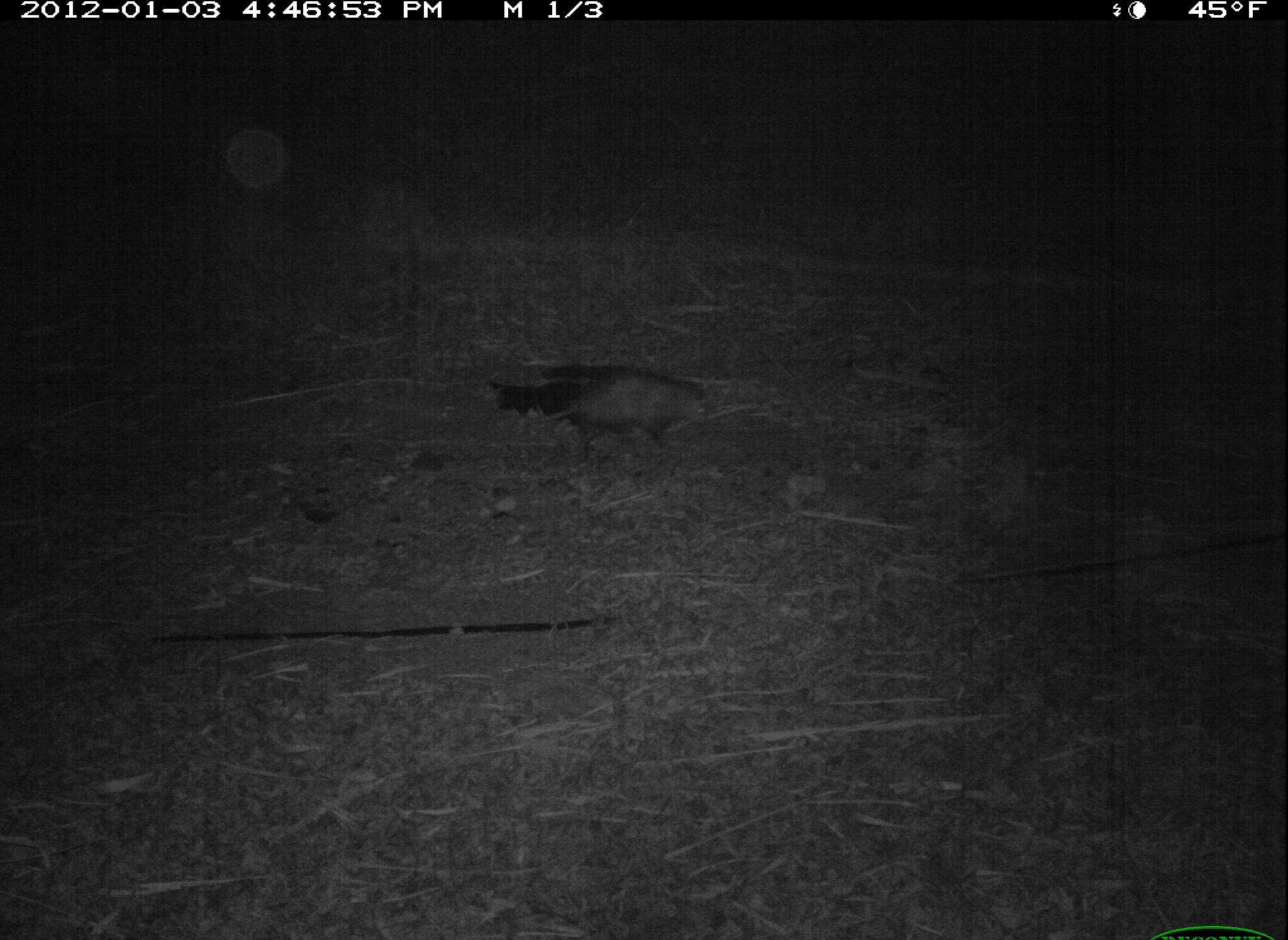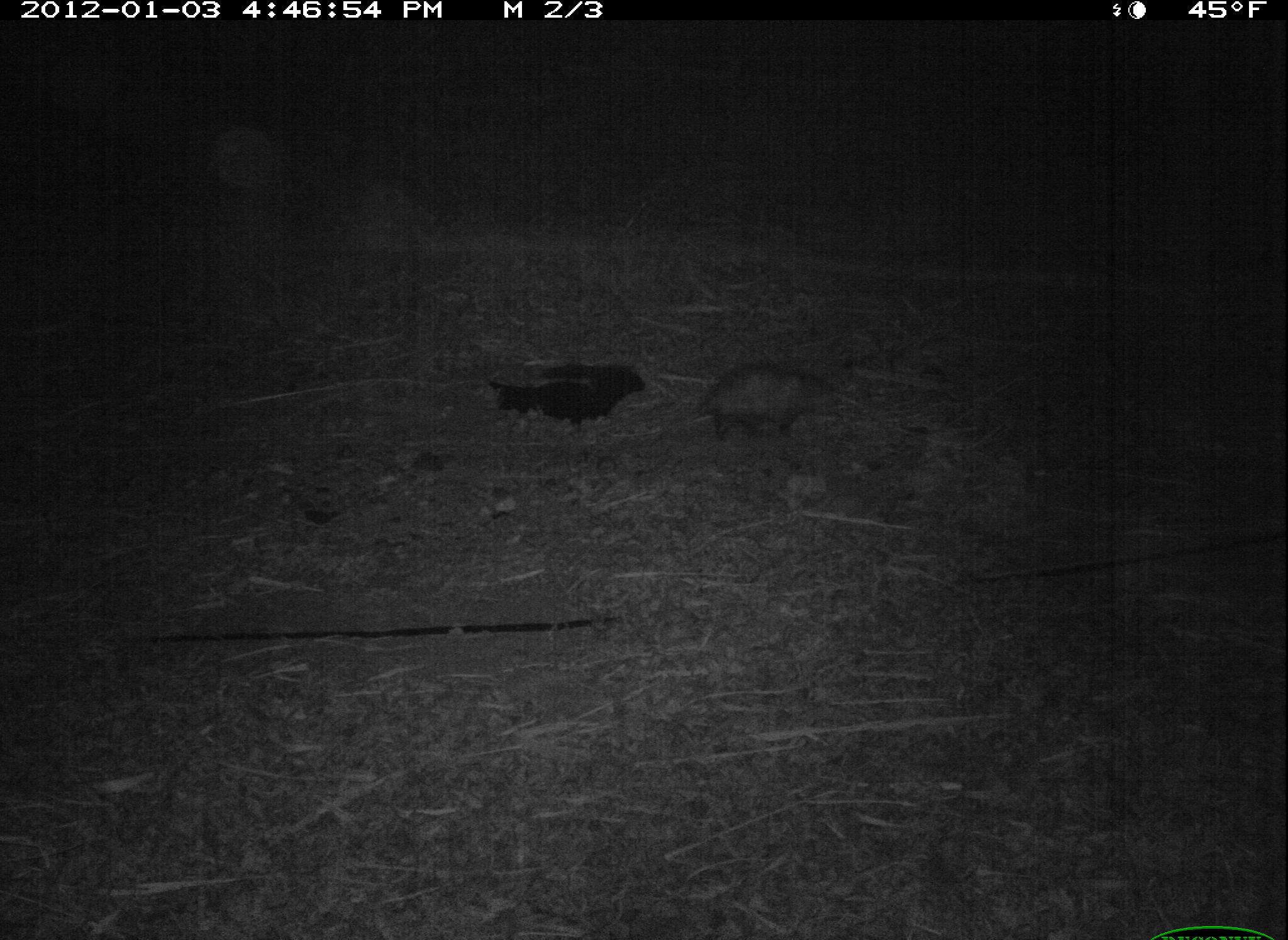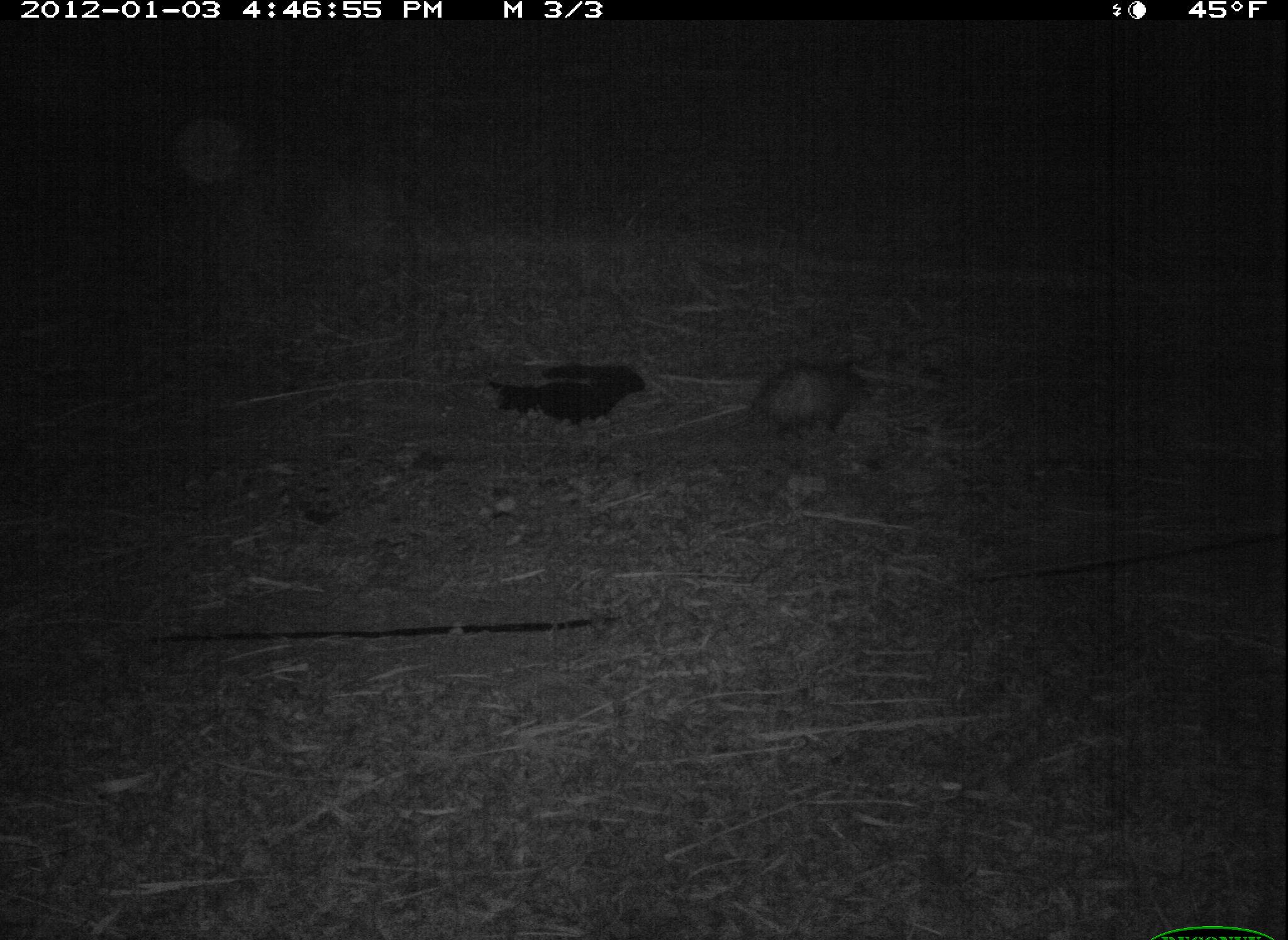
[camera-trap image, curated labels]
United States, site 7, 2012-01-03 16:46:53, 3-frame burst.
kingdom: Animalia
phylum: Chordata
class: Mammalia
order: Didelphimorphia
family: Didelphidae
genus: Didelphis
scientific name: Didelphis virginiana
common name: virginia opossum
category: opossum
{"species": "opossum (virginia opossum) (Didelphis virginiana)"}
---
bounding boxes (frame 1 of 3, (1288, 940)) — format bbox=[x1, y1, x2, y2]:
opossum: bbox=[494, 362, 724, 475]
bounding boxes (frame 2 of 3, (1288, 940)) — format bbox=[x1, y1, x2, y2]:
opossum: bbox=[697, 359, 857, 453]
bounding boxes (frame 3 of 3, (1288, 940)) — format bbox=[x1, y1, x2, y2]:
opossum: bbox=[737, 341, 877, 449]